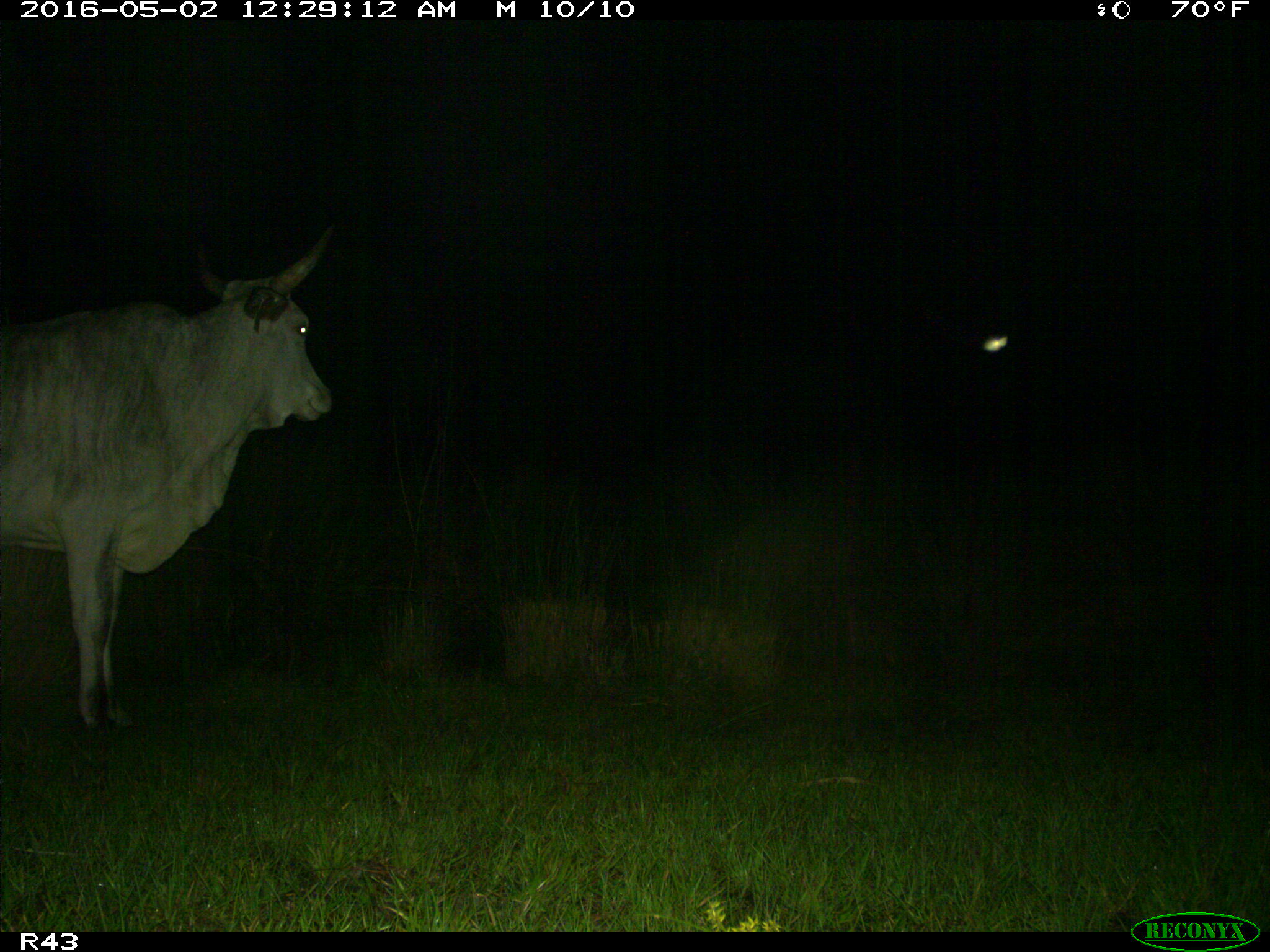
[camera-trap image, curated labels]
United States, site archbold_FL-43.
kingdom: Animalia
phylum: Chordata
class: Mammalia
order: Artiodactyla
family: Bovidae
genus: Bos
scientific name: Bos taurus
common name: domestic cow